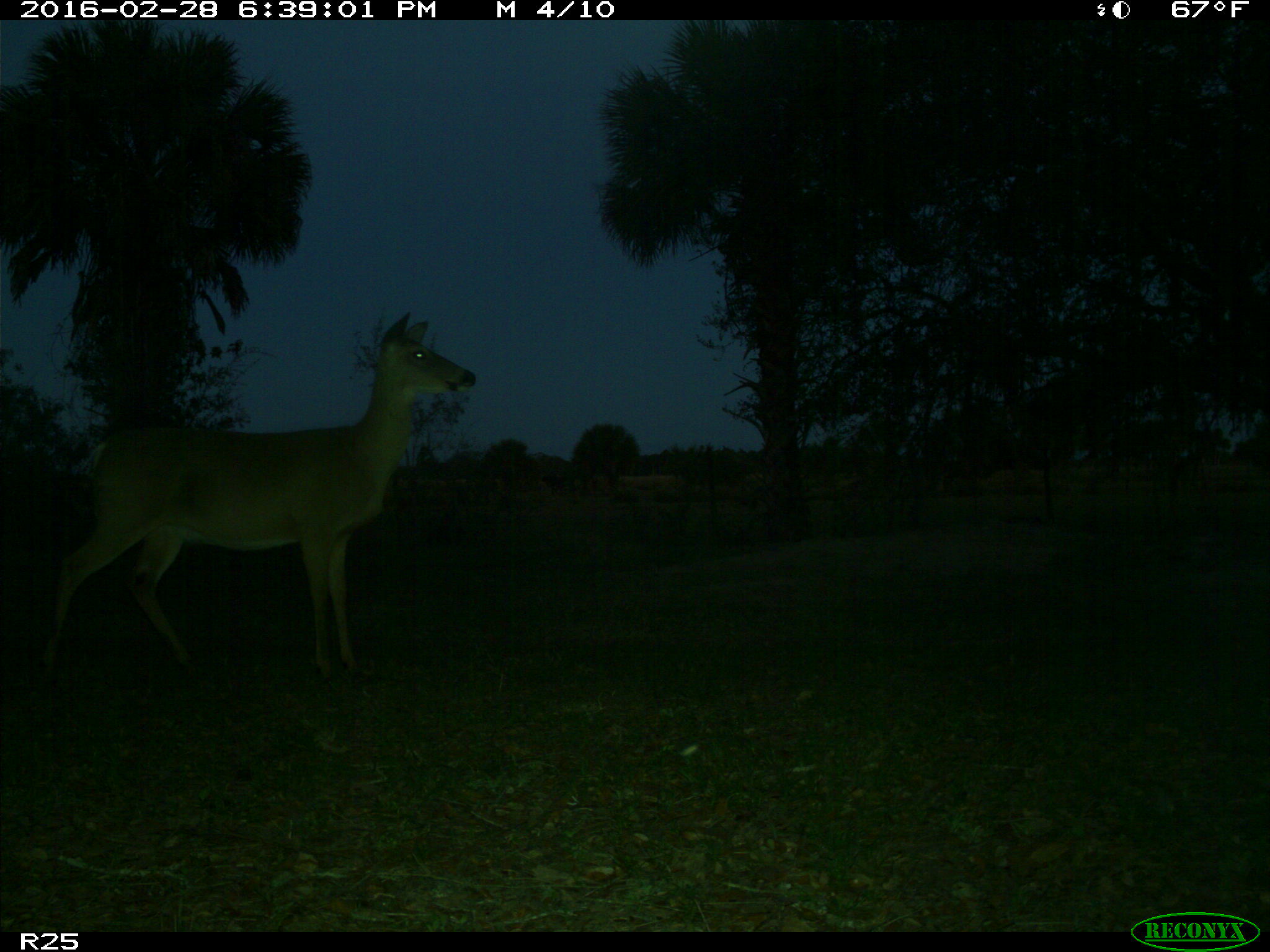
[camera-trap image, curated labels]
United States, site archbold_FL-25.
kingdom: Animalia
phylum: Chordata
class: Mammalia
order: Artiodactyla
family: Cervidae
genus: Odocoileus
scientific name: Odocoileus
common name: deer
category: unidentified deer